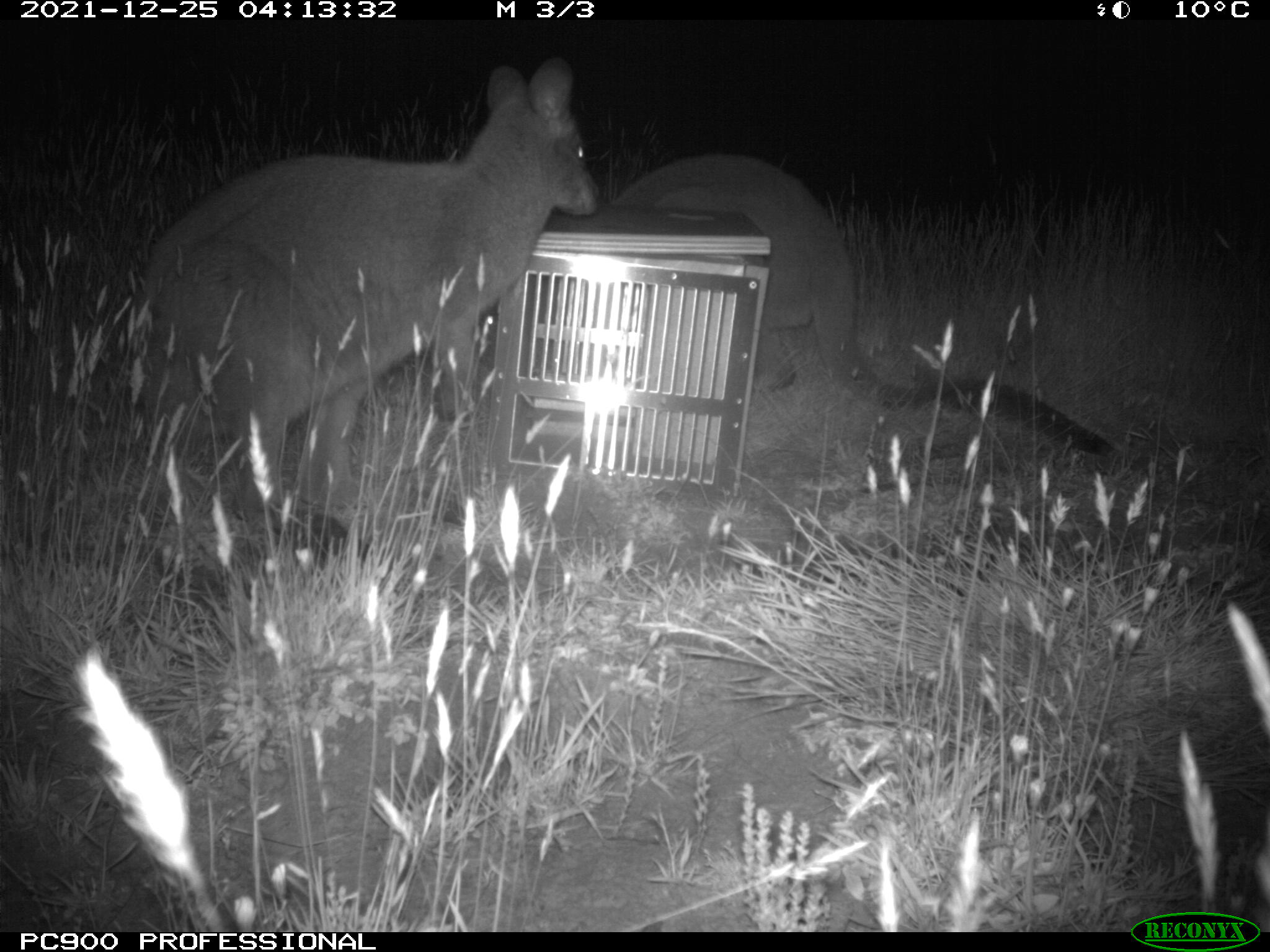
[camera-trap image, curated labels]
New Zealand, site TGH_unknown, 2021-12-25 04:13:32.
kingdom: Animalia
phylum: Chordata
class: Mammalia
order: Diprotodontia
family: Macropodidae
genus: Notamacropus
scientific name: Notamacropus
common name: wallaby